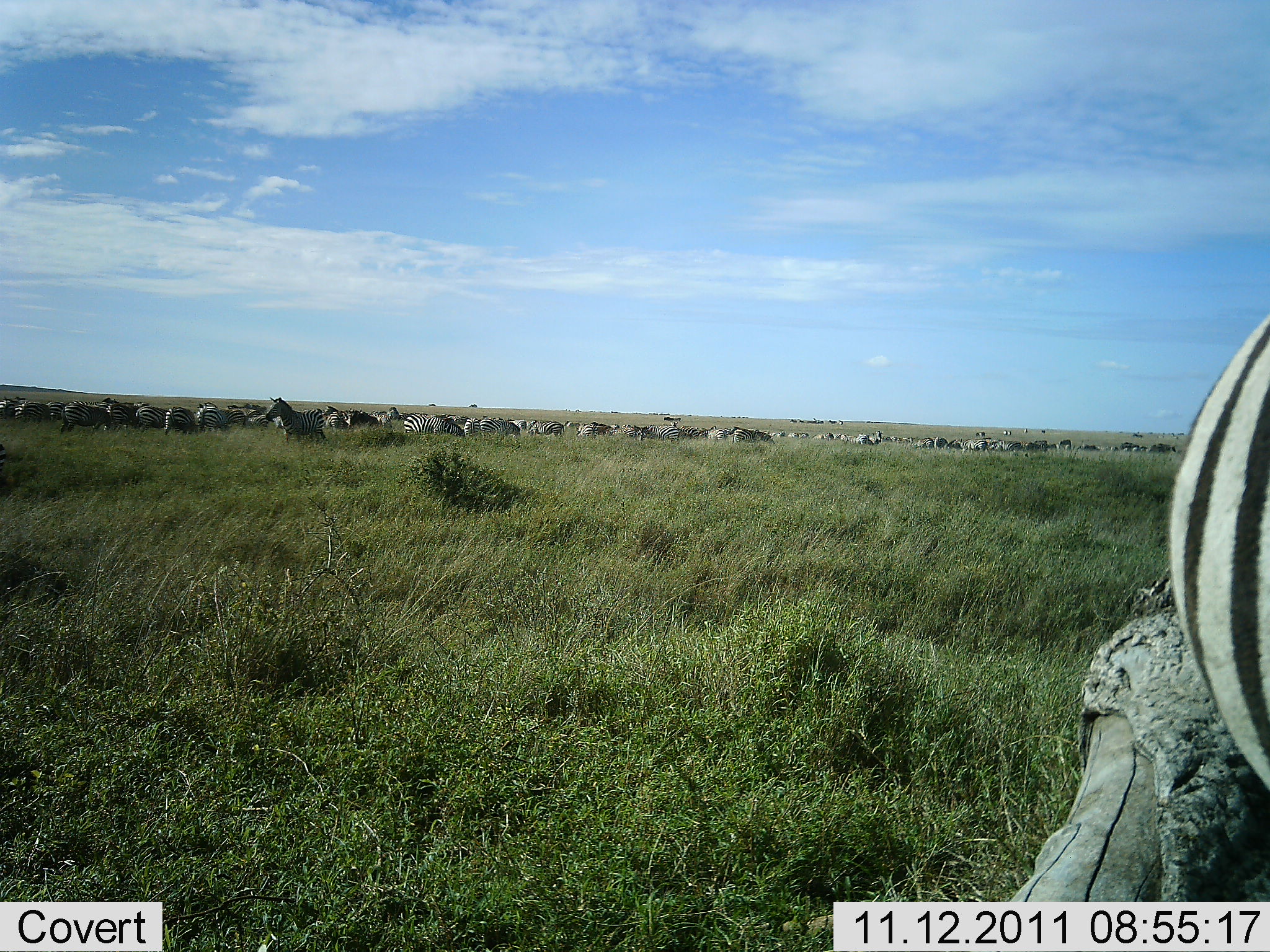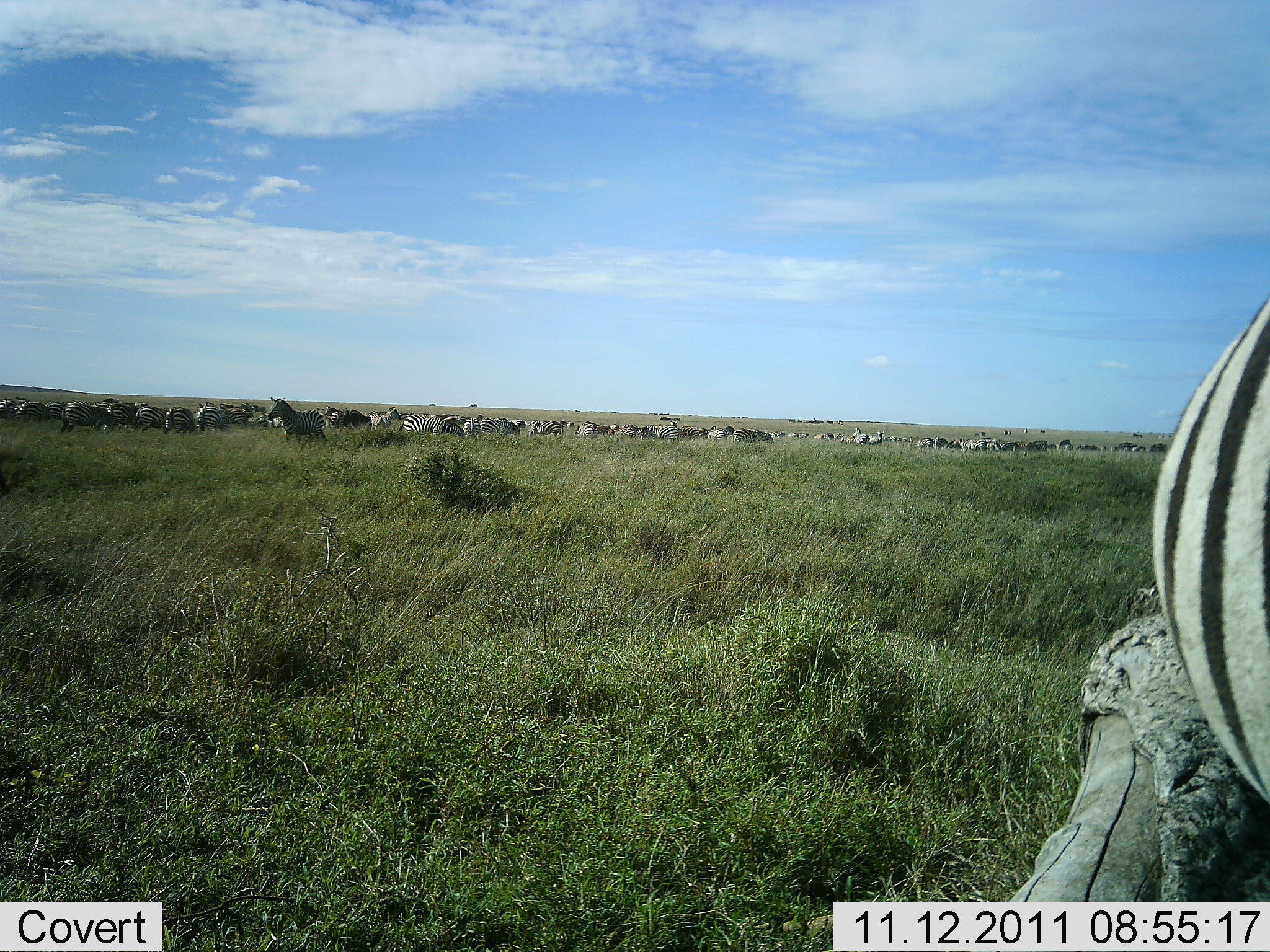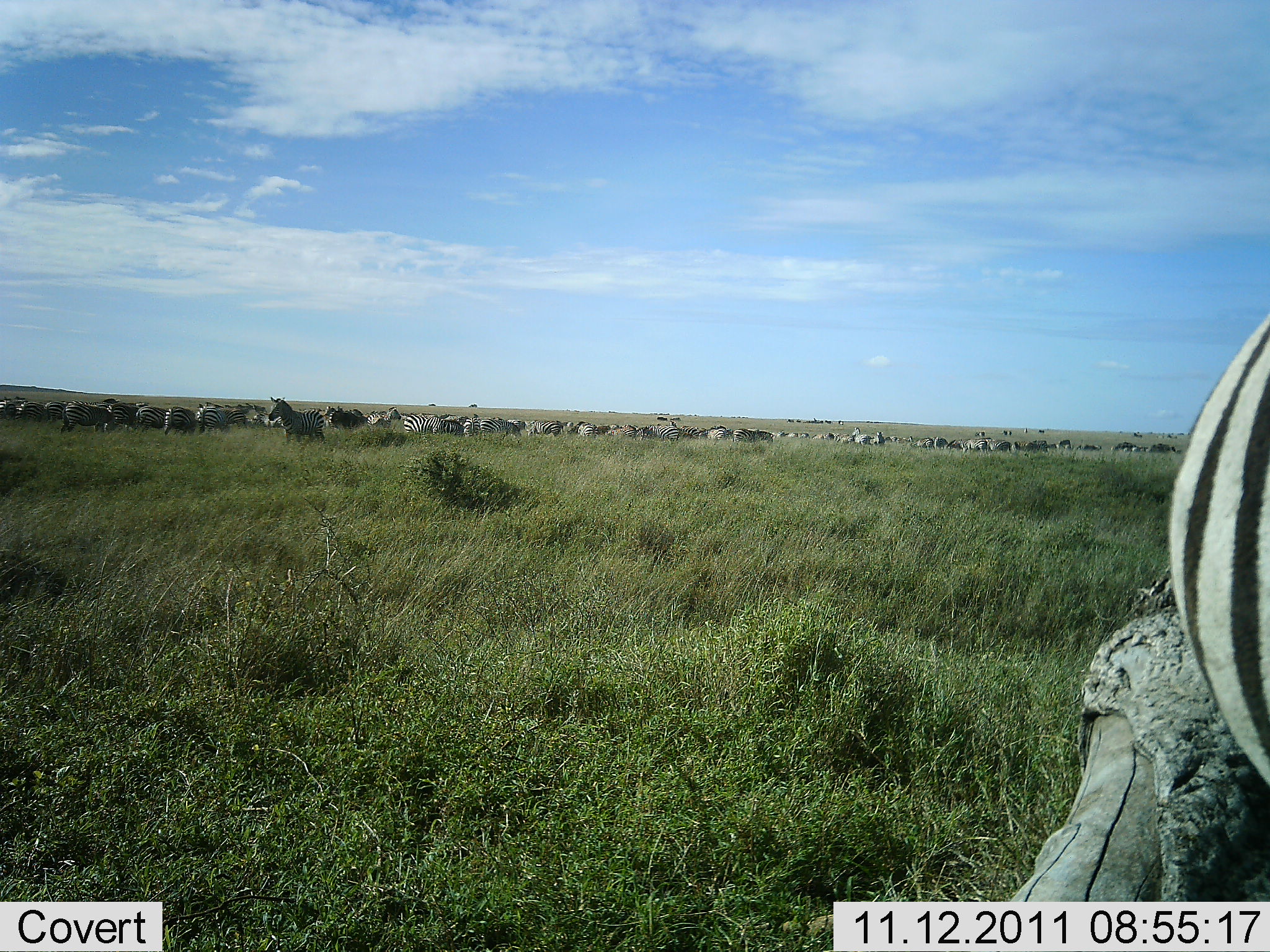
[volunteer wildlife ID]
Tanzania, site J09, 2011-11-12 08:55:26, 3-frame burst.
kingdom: Animalia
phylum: Chordata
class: Mammalia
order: Perissodactyla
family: Equidae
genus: Equus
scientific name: Equus quagga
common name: plains zebra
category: zebra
Zebra (plains zebra) (Equus quagga), count 51+. Behavior (volunteer vote fractions): standing 77%, resting 23%, moving 38%, interacting 0%. Young present (vote fraction): 0%. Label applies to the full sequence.